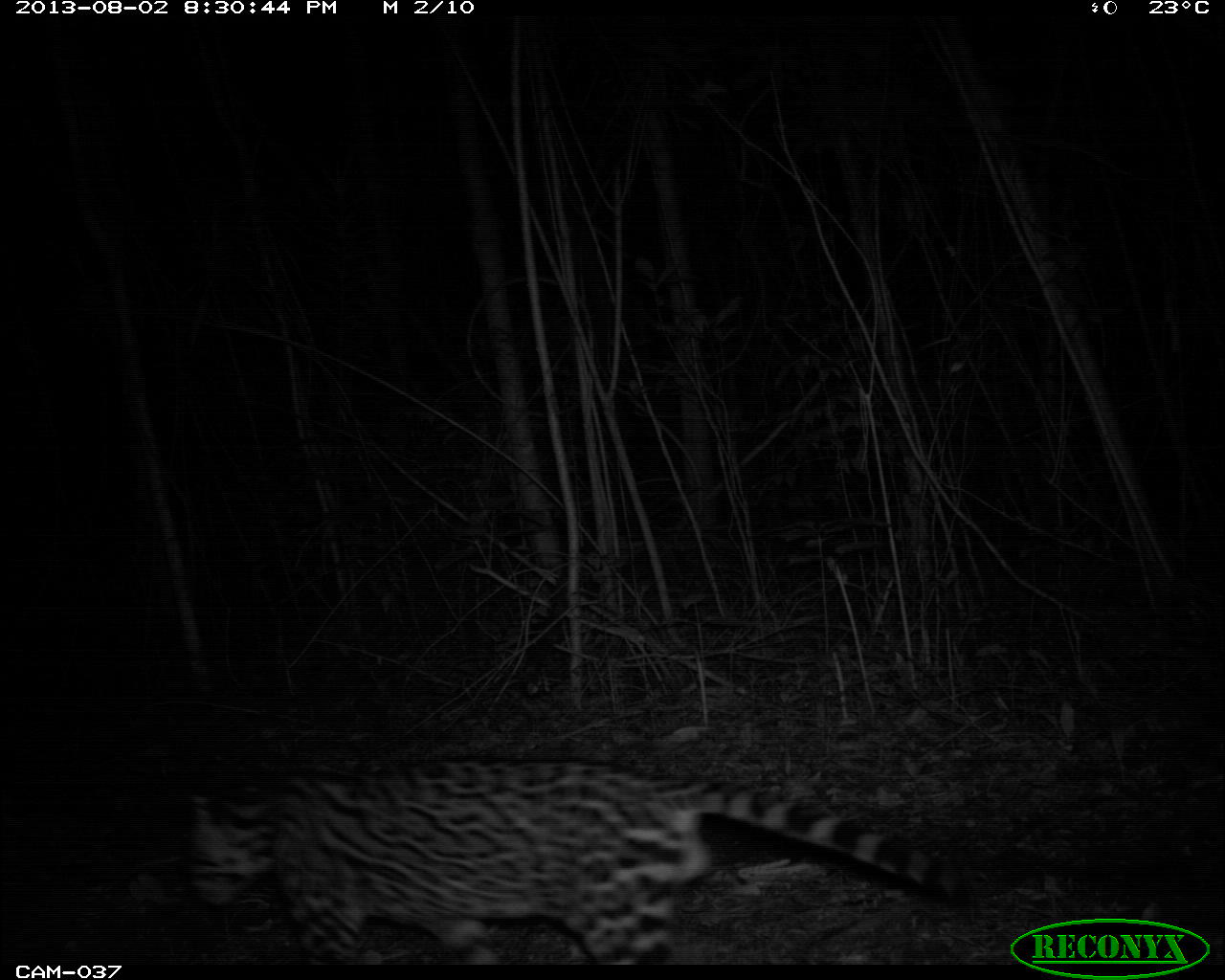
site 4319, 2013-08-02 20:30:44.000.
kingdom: Animalia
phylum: Chordata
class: Mammalia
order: Carnivora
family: Felidae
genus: Leopardus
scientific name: Leopardus pardalis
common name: ocelot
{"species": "Leopardus pardalis (ocelot)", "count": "1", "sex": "male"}